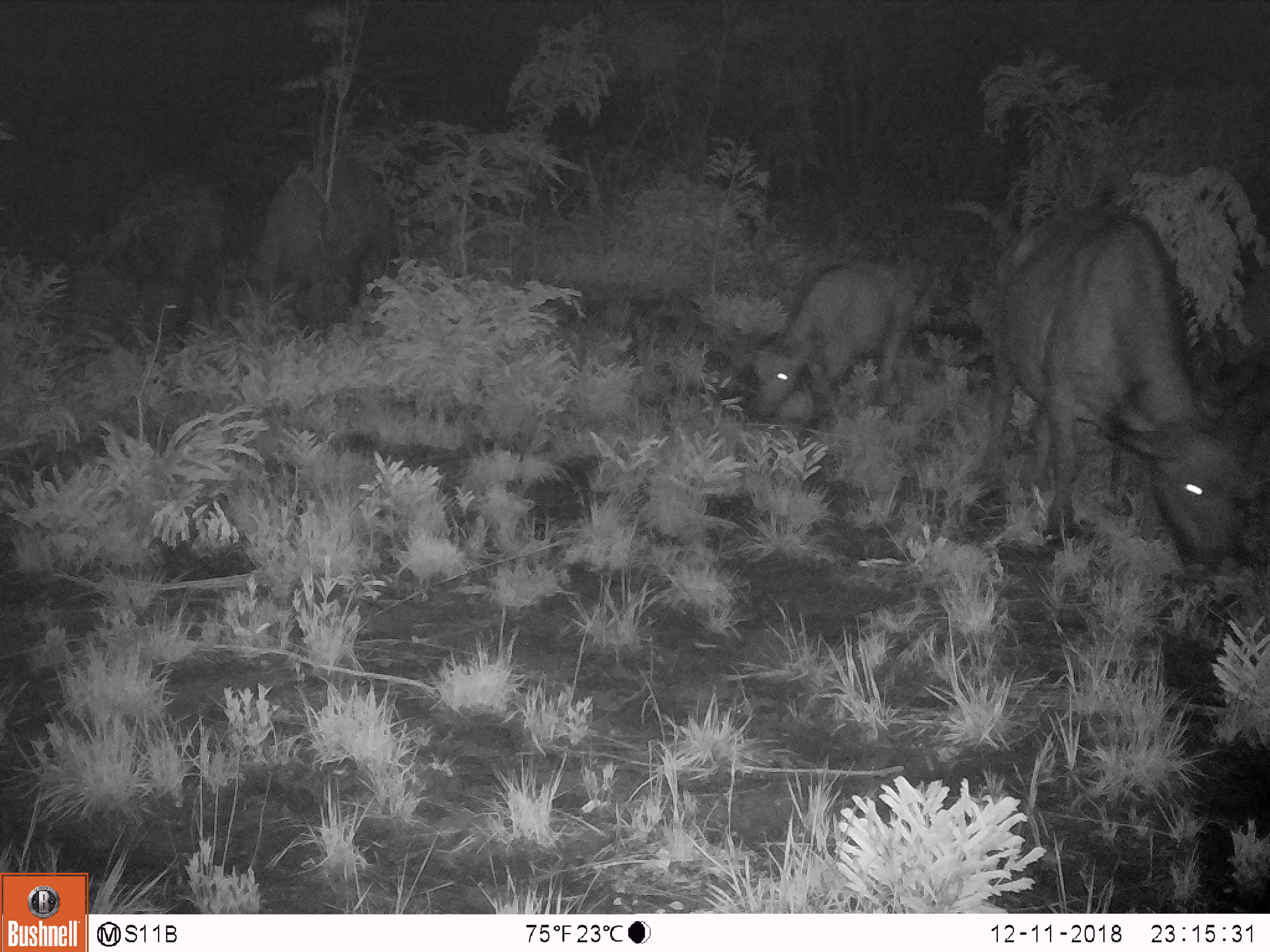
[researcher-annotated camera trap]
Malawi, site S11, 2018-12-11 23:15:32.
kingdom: Animalia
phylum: Chordata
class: Mammalia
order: Artiodactyla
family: Bovidae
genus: Syncerus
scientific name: Syncerus caffer caffer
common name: cape buffalo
Cape buffalo (Syncerus caffer caffer), count 4.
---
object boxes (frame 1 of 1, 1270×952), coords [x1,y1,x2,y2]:
cape buffalo: [971,182,1260,596]; [740,254,939,429]; [251,143,406,315]; [108,151,244,337]